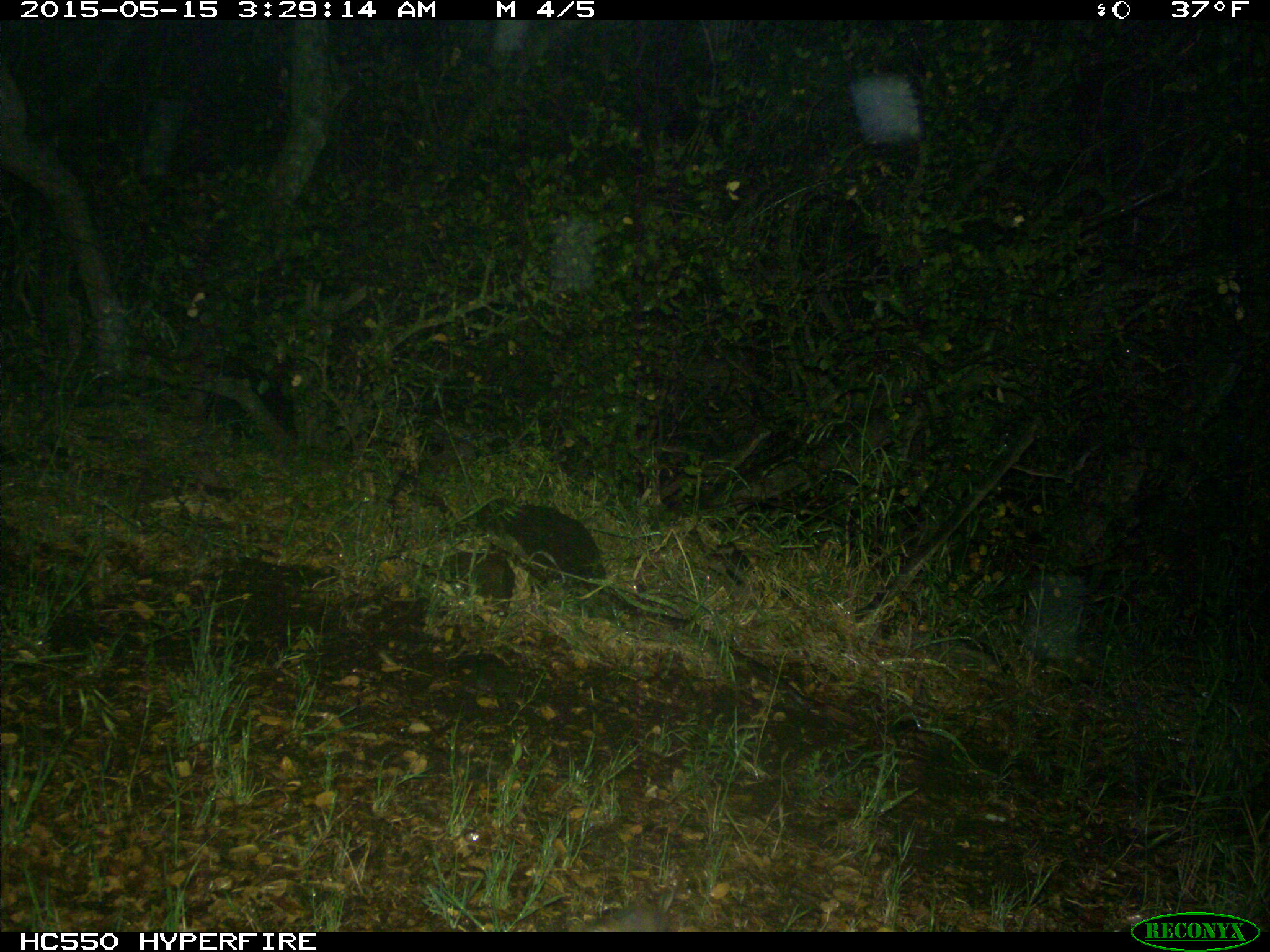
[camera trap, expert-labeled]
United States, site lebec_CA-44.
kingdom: Animalia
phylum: Chordata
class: Mammalia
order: Rodentia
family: Cricetidae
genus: Neotoma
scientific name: Neotoma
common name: pack rat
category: unidentified pack rat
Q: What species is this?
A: Unidentified pack rat (pack rat) (Neotoma).